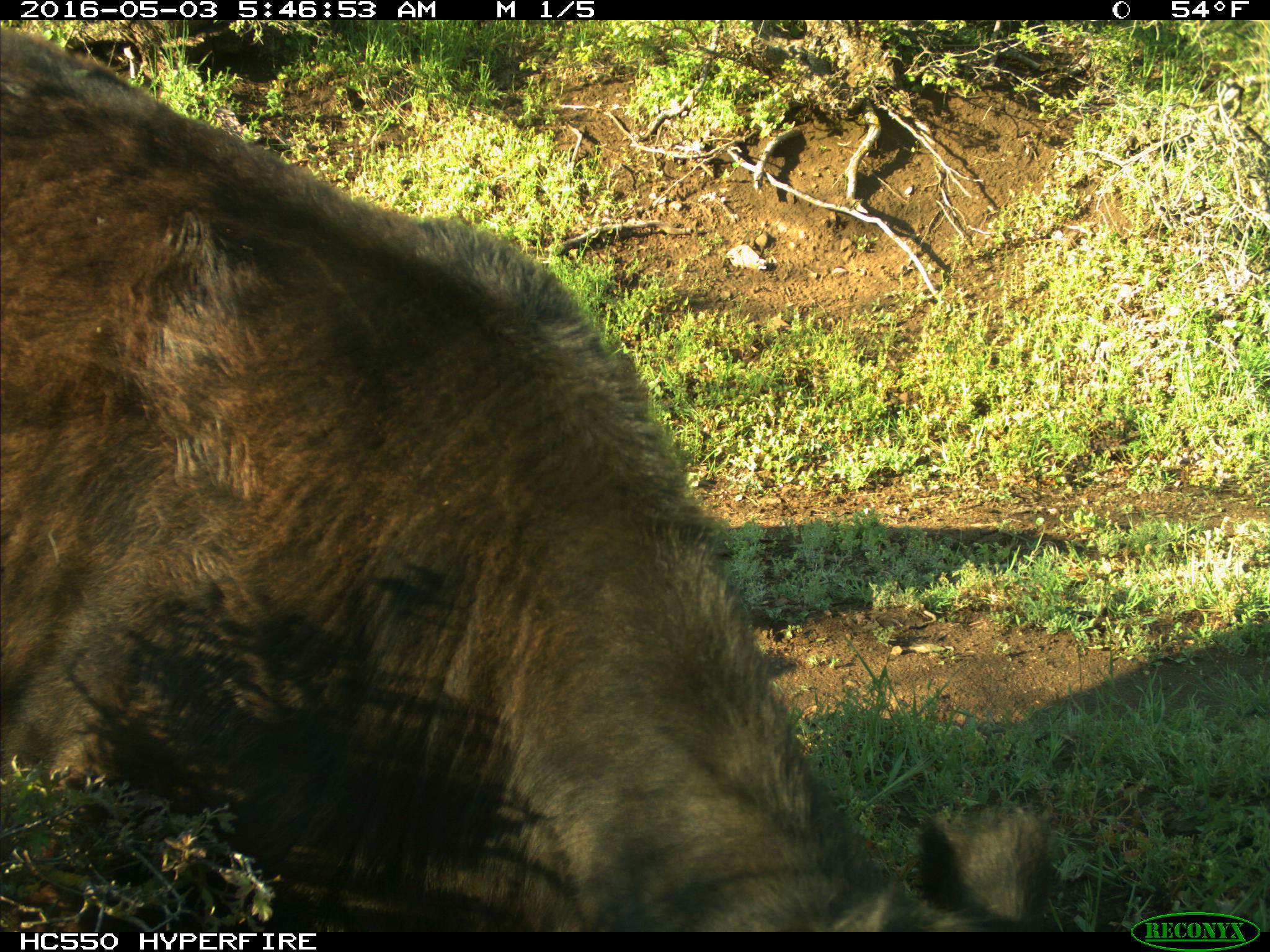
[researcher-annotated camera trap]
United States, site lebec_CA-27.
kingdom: Animalia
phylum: Chordata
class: Mammalia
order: Artiodactyla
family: Bovidae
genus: Bos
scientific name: Bos taurus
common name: domestic cow